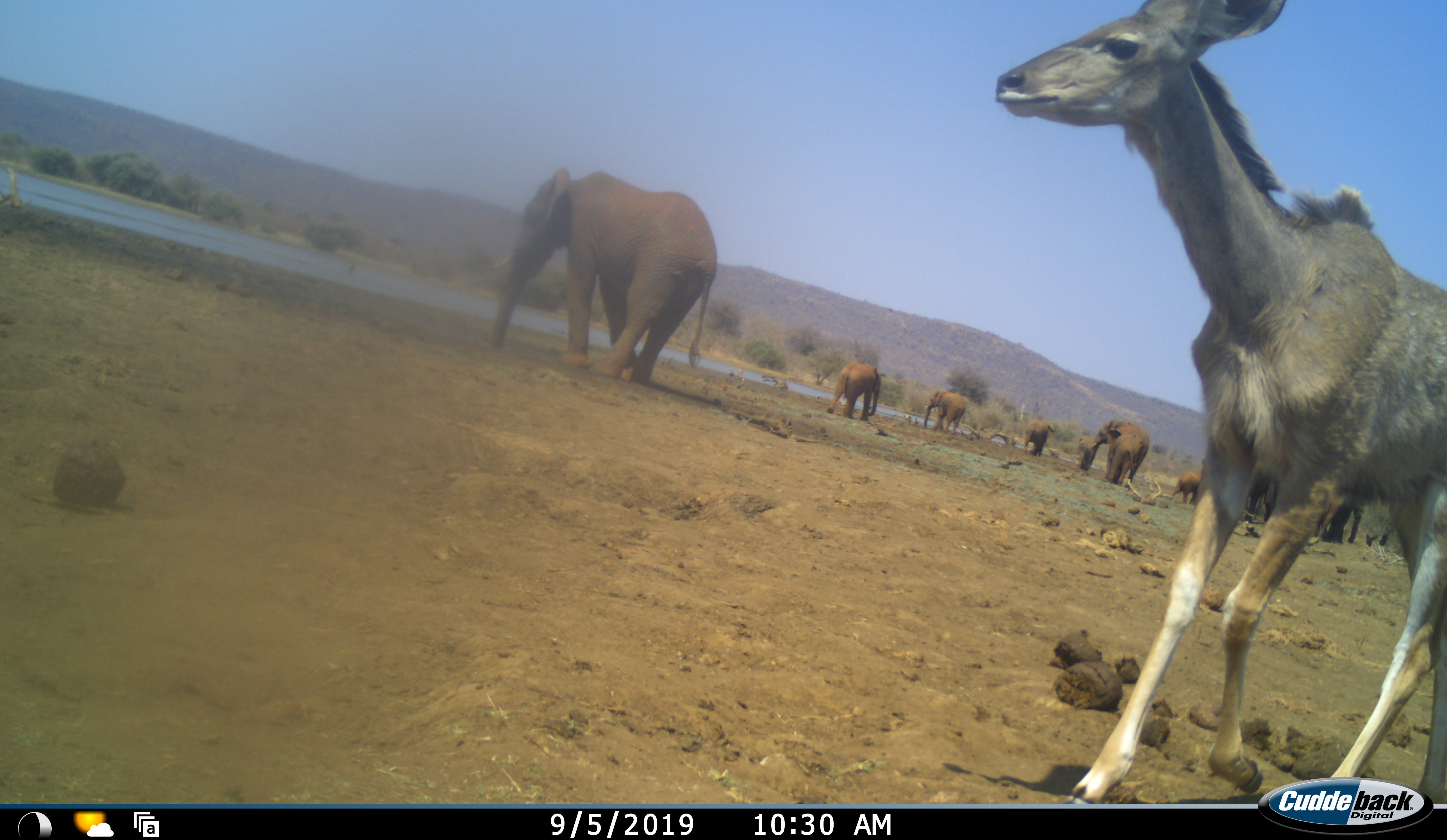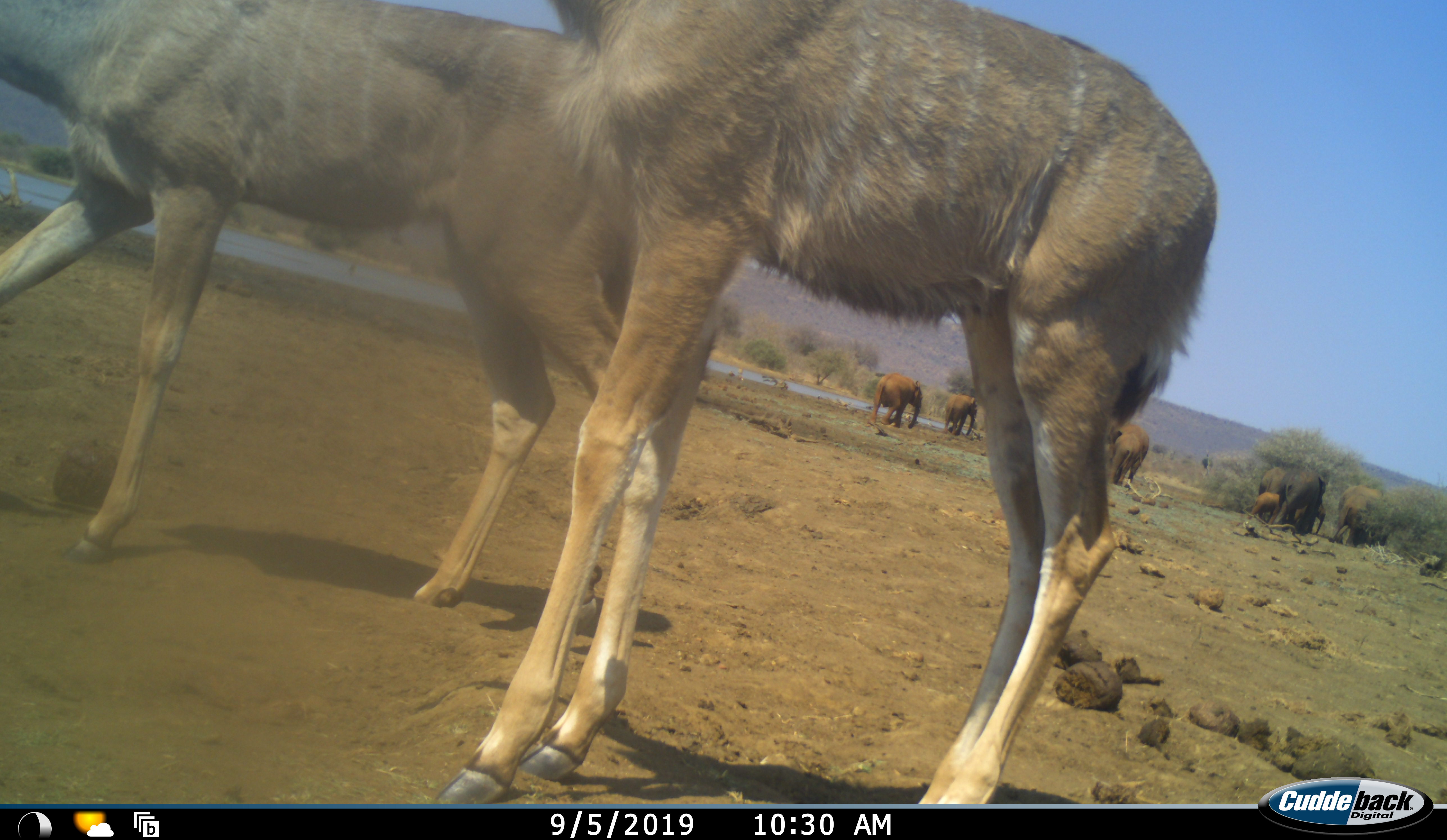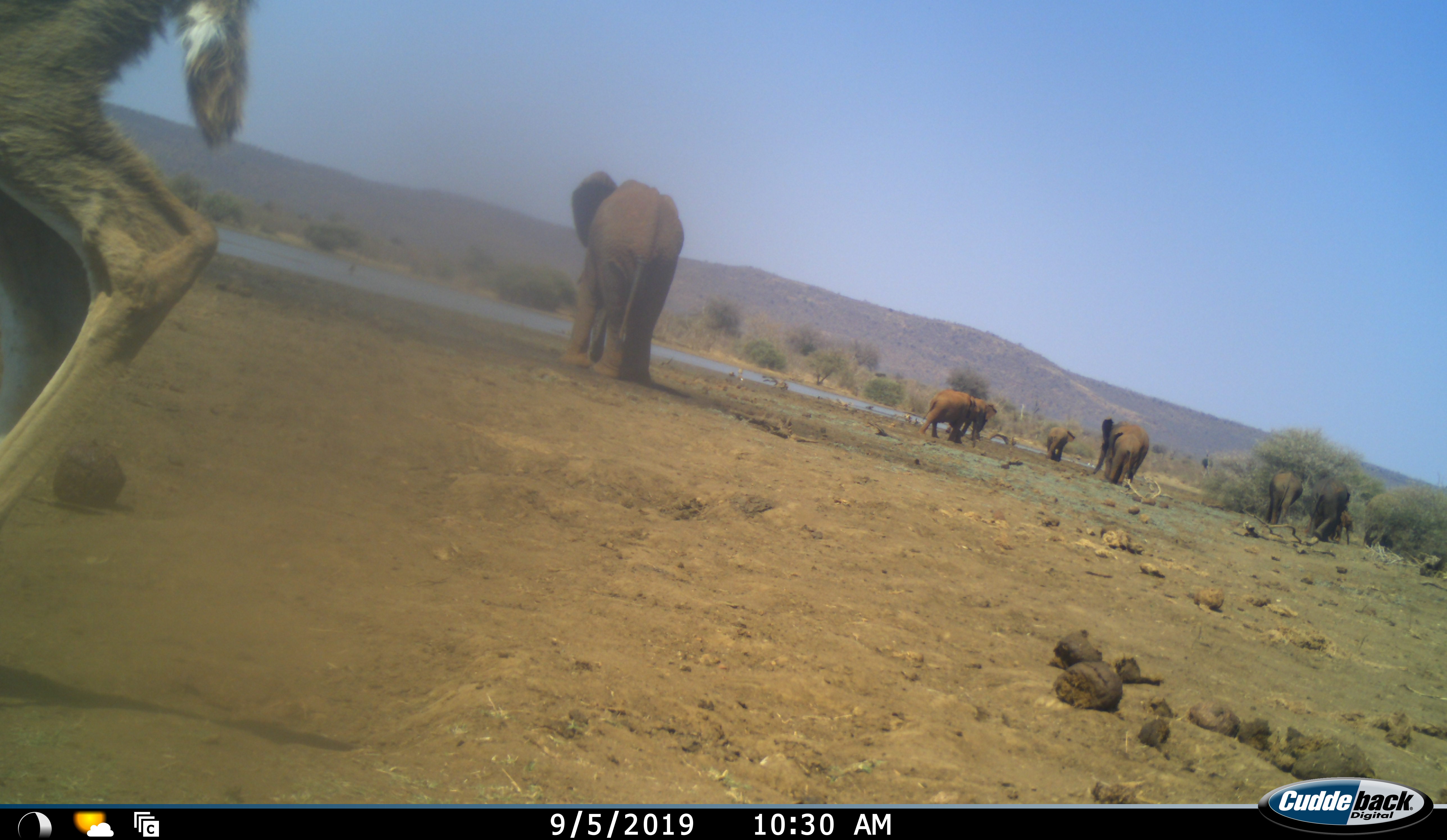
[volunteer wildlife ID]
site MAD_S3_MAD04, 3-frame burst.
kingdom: Animalia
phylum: Chordata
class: Mammalia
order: Proboscidea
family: Elephantidae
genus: Loxodonta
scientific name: Loxodonta africana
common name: african bush elephant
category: elephant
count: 11-50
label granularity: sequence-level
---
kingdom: Animalia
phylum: Chordata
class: Mammalia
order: Artiodactyla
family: Bovidae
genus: Tragelaphus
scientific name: Tragelaphus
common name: kudu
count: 2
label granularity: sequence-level